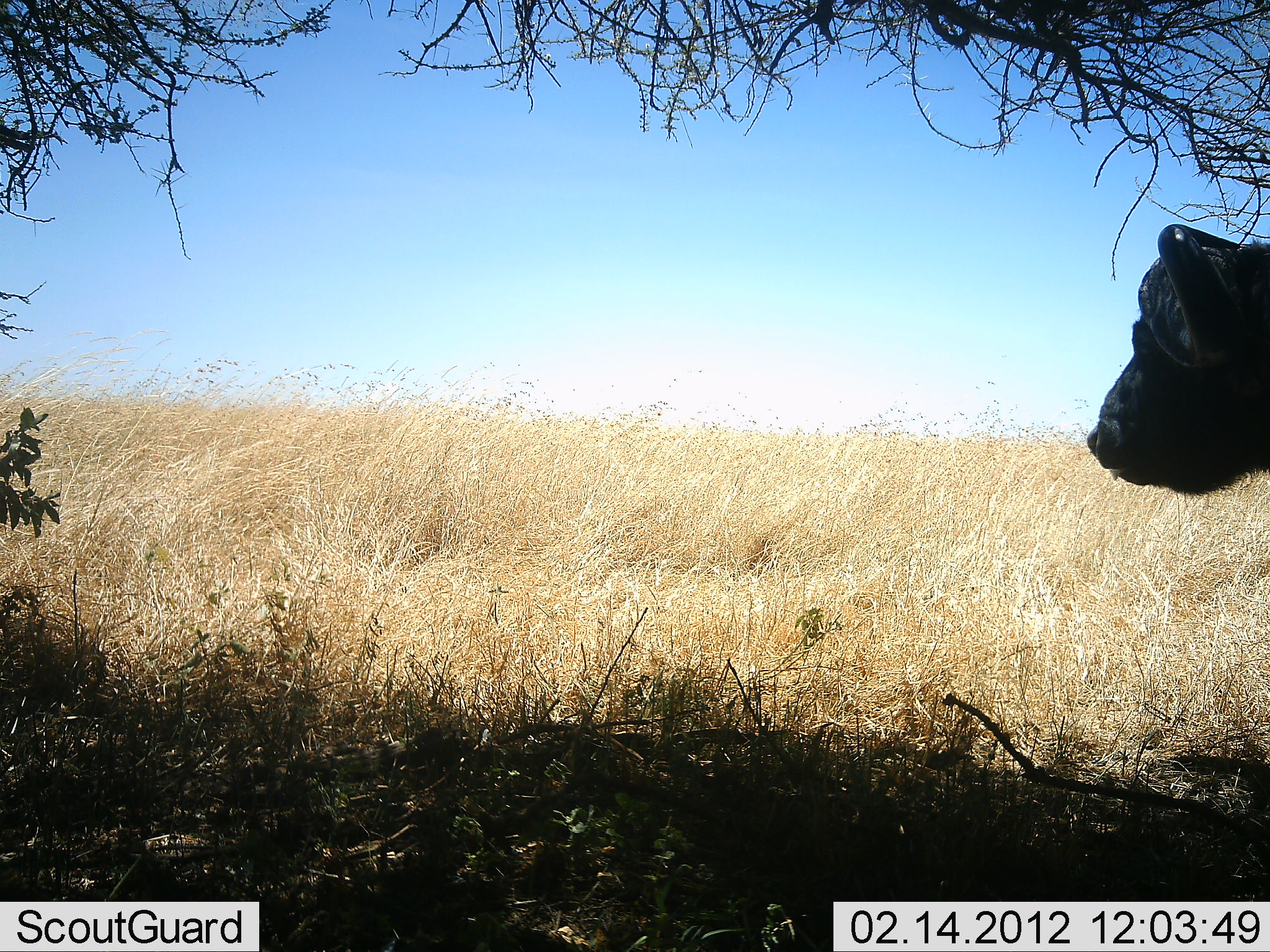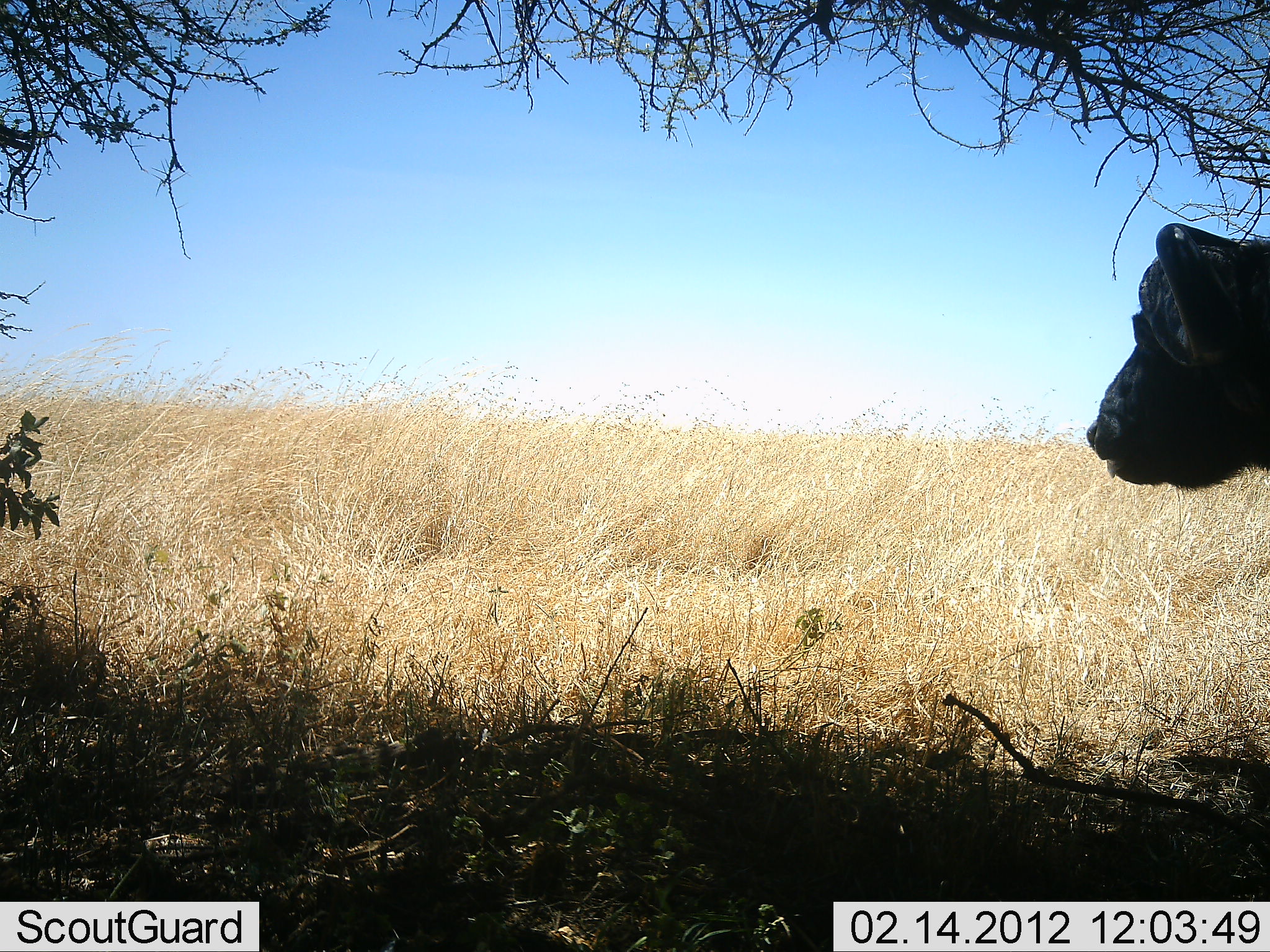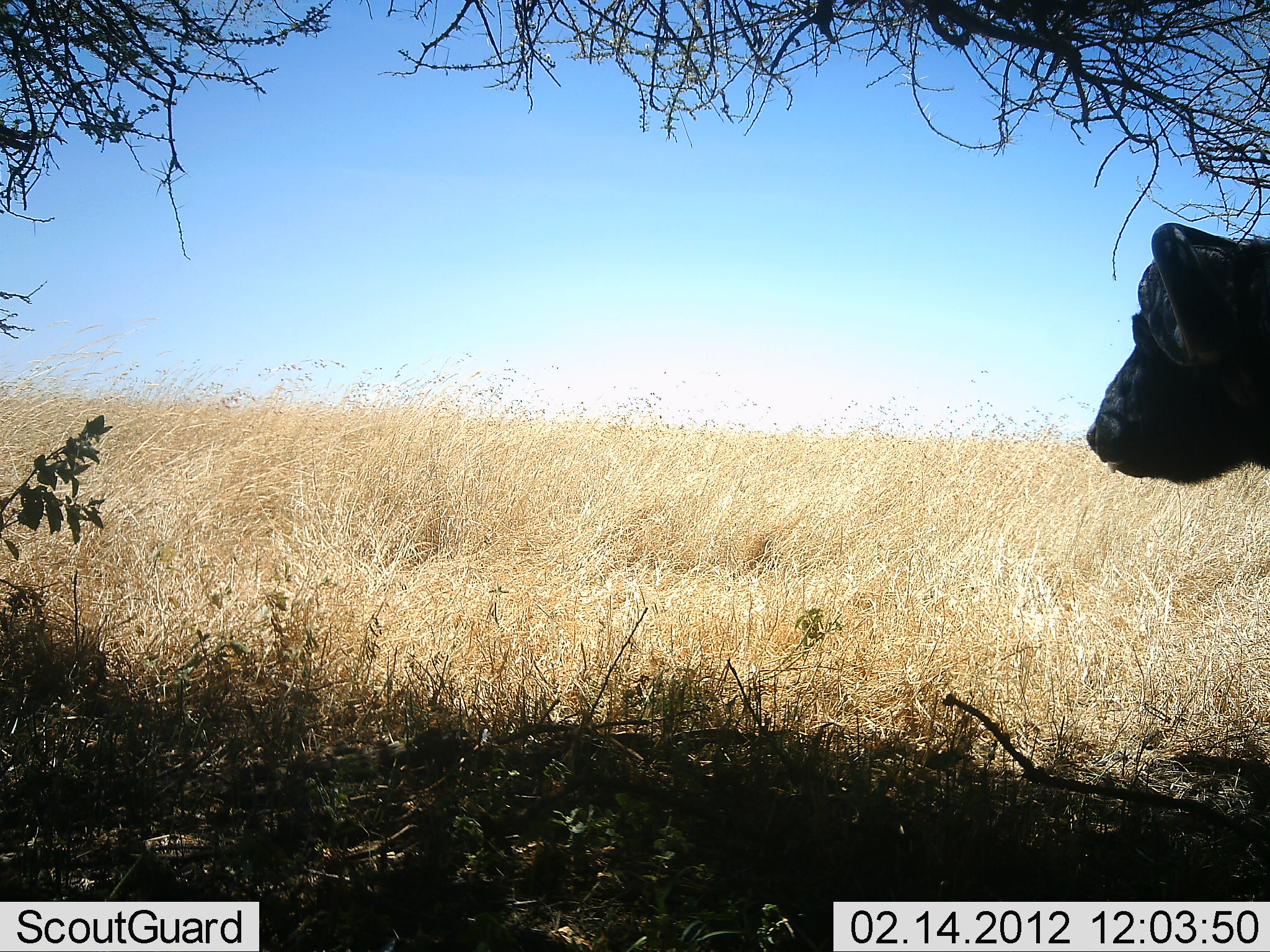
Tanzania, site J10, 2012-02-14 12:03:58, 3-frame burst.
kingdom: Animalia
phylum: Chordata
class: Mammalia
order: Artiodactyla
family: Bovidae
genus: Syncerus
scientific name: Syncerus caffer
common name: cape buffalo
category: buffalo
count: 1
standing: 68%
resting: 0%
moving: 5%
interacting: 0%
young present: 0%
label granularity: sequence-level